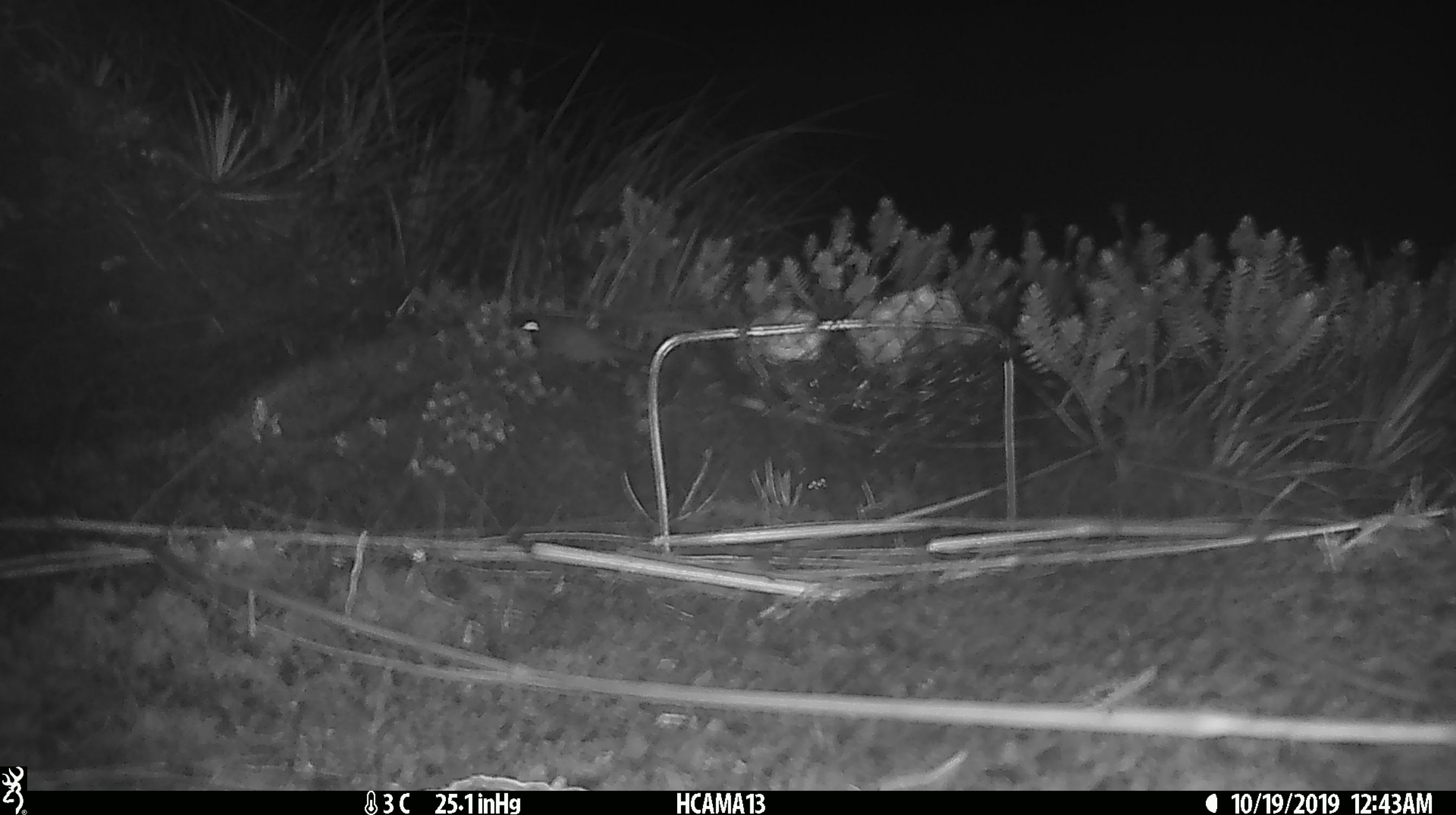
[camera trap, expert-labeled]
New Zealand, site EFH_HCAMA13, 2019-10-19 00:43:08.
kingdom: Animalia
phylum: Chordata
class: Mammalia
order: Rodentia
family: Muridae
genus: Mus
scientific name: Mus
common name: mouse